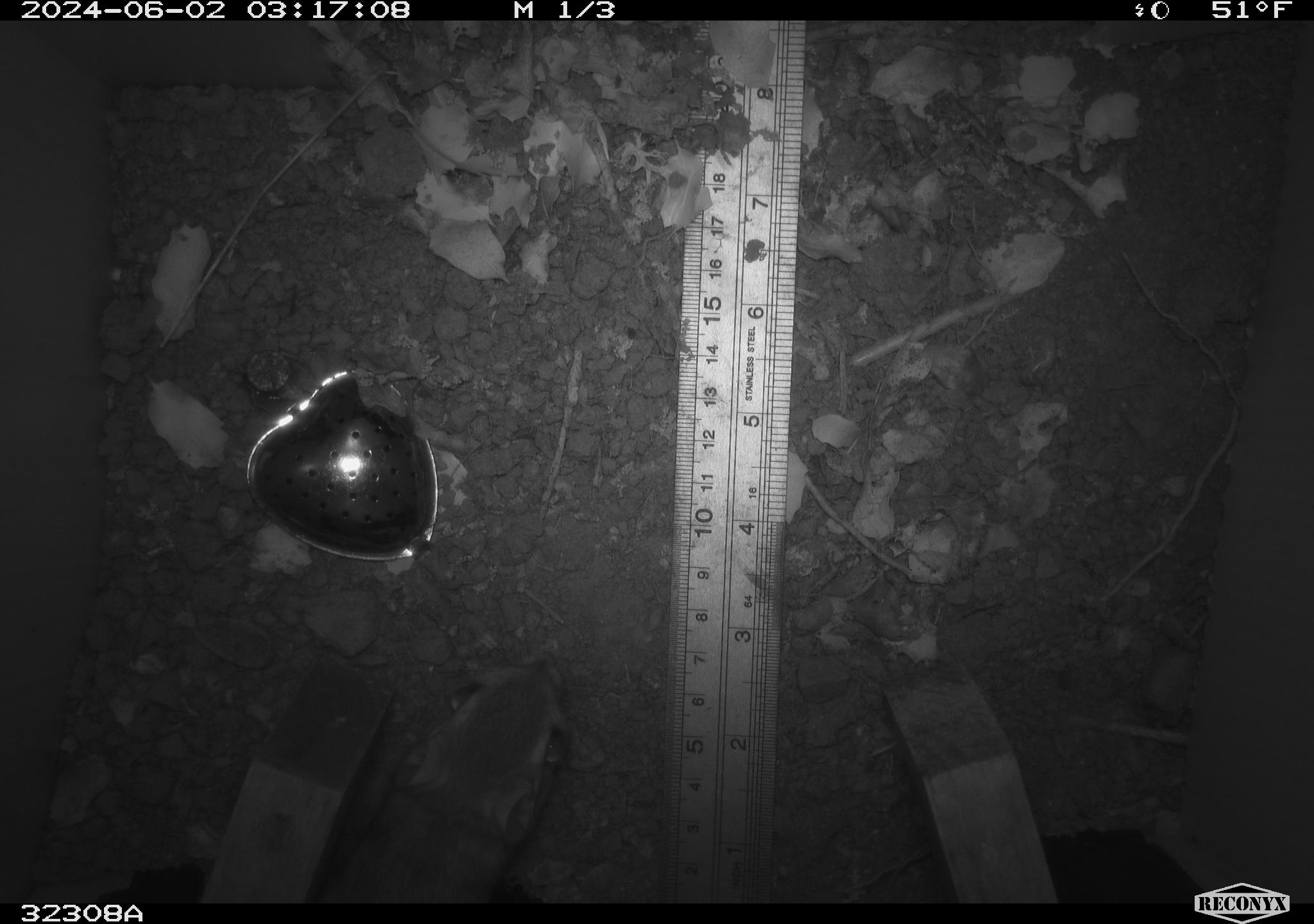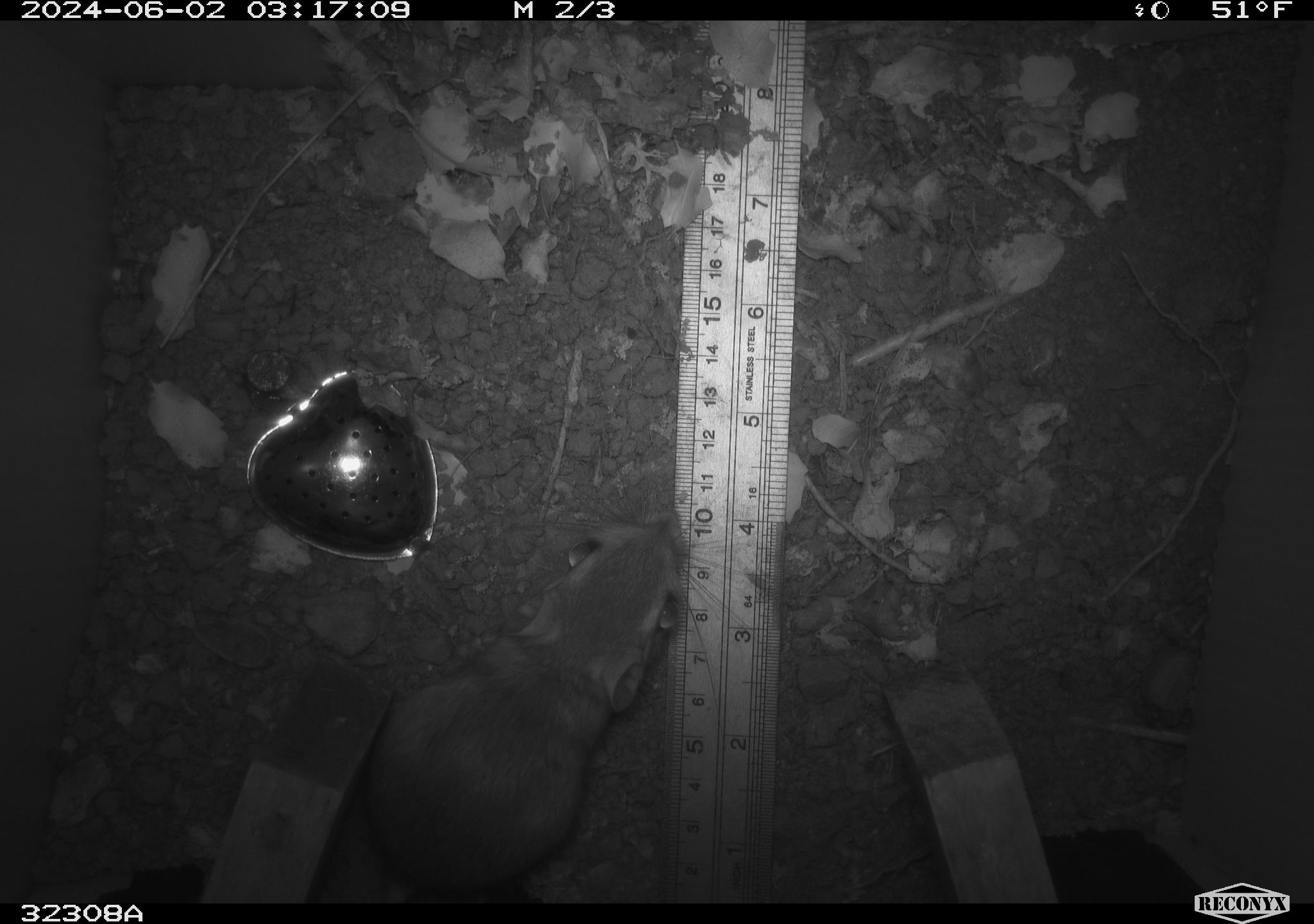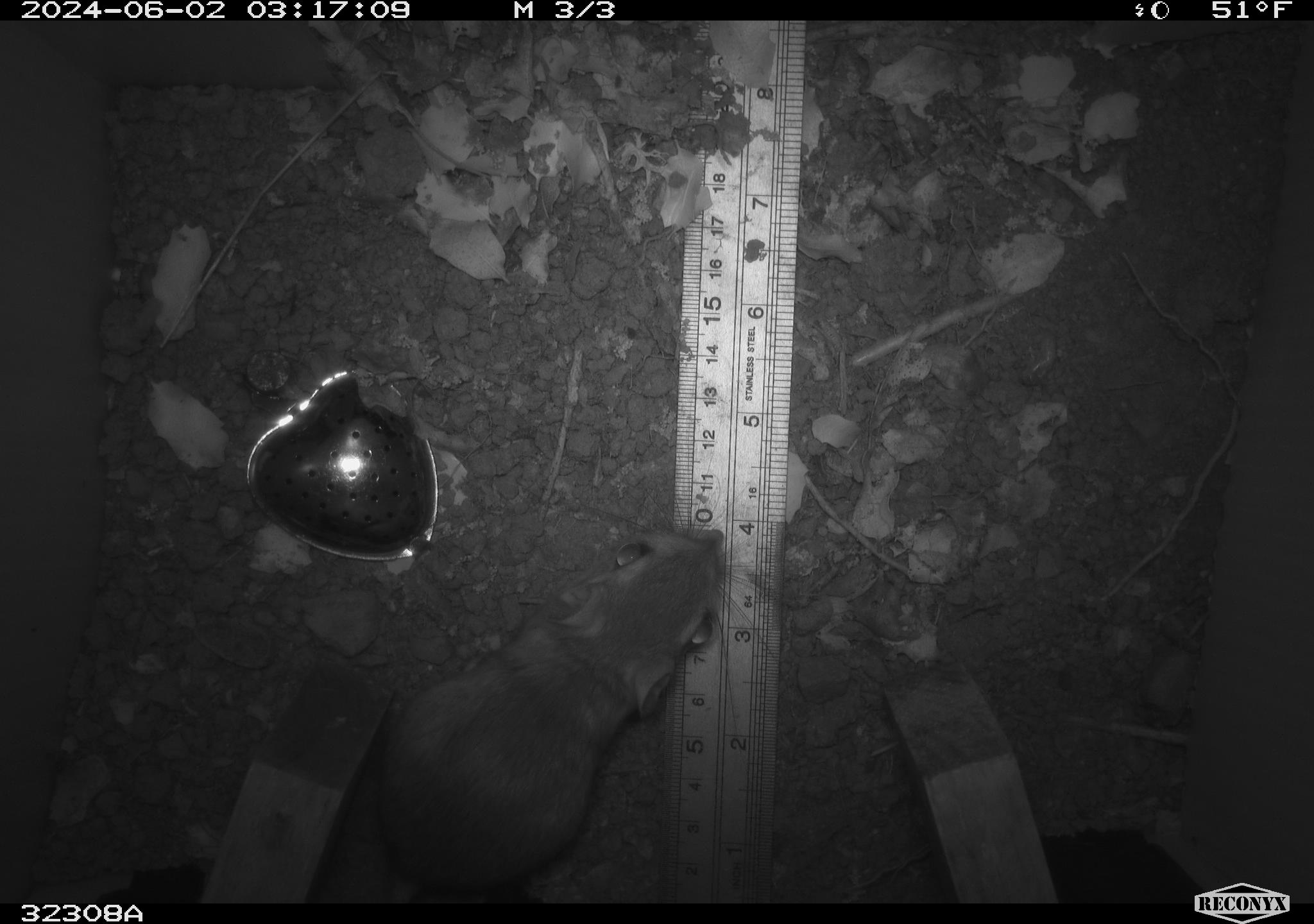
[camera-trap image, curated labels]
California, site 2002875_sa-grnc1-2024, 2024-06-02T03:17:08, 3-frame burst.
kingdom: Animalia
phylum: Chordata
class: Mammalia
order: Rodentia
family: Heteromyidae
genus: Dipodomys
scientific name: Dipodomys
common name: kangaroo rats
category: dipodomys species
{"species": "dipodomys species (kangaroo rats) (Dipodomys)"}